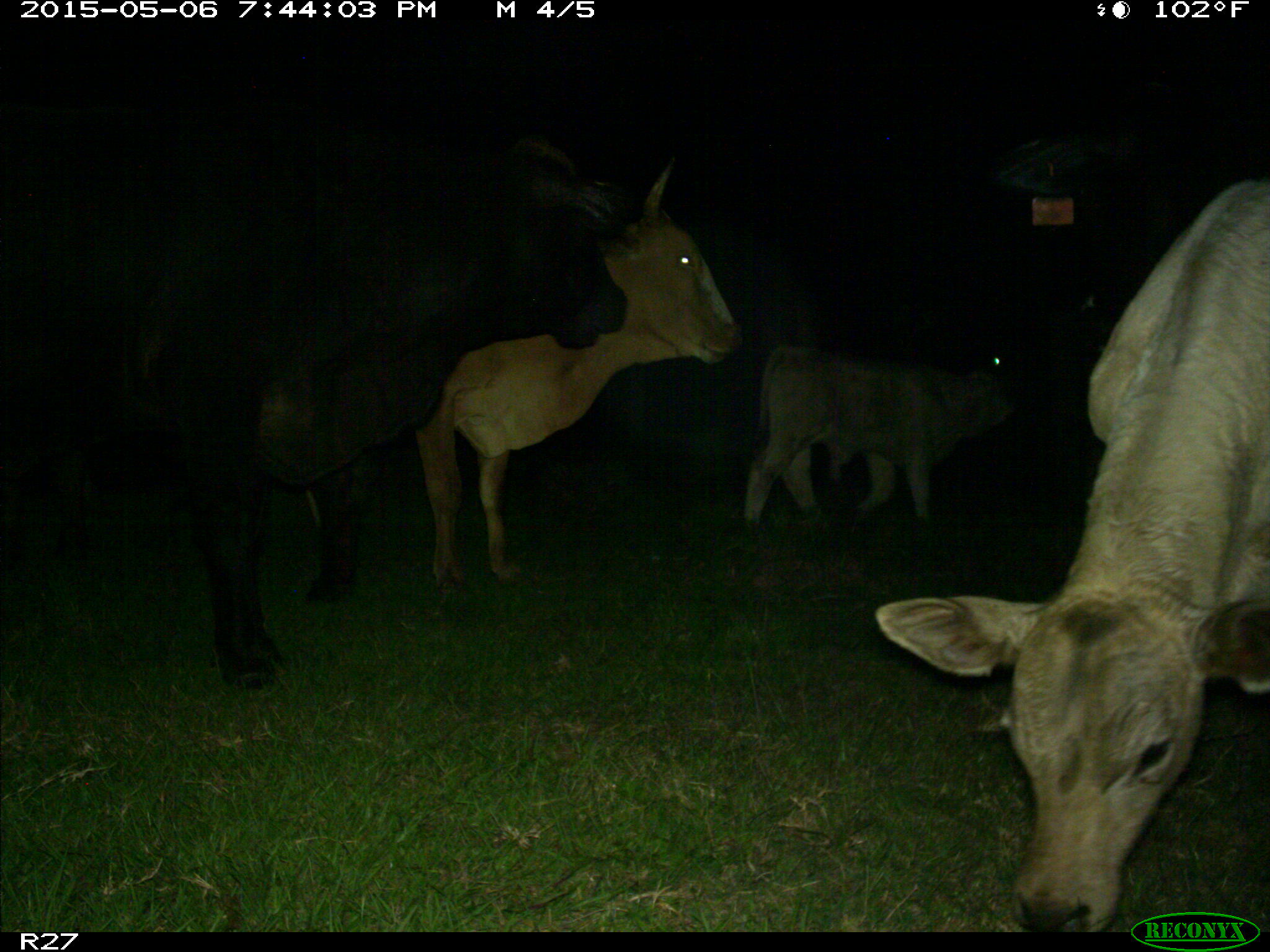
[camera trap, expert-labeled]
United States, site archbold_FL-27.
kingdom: Animalia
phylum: Chordata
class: Mammalia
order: Artiodactyla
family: Bovidae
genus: Bos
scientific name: Bos taurus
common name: domestic cow